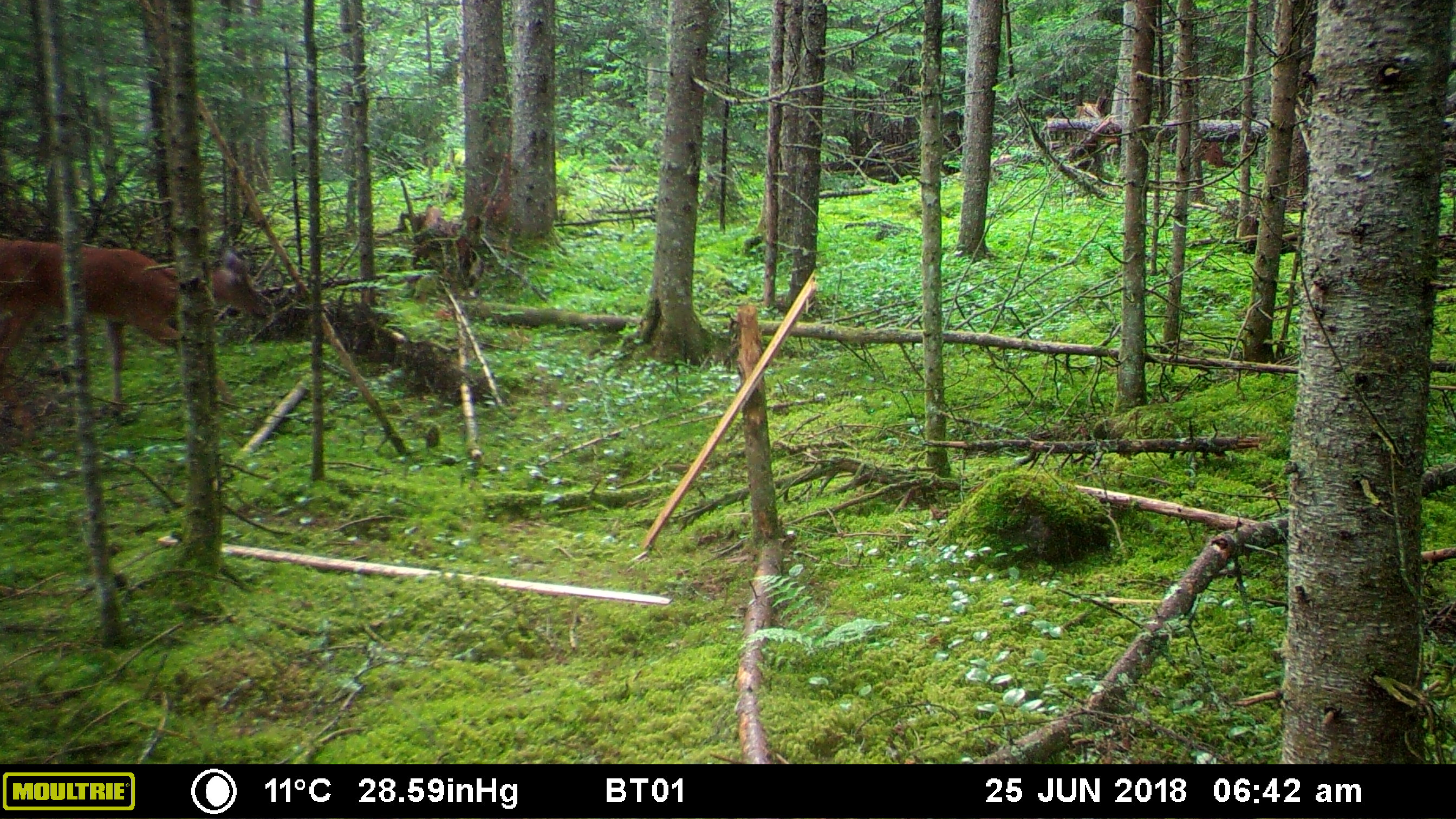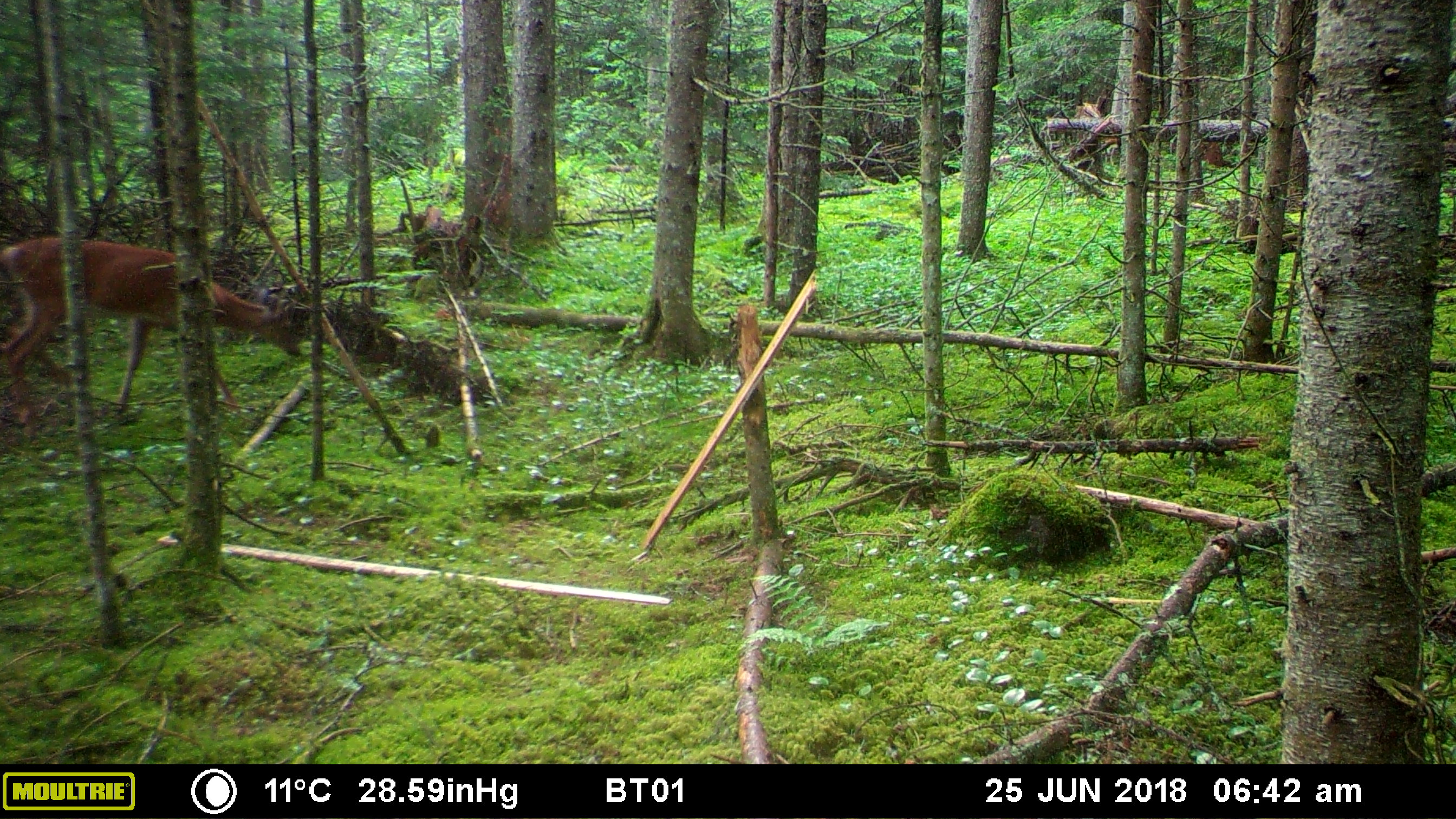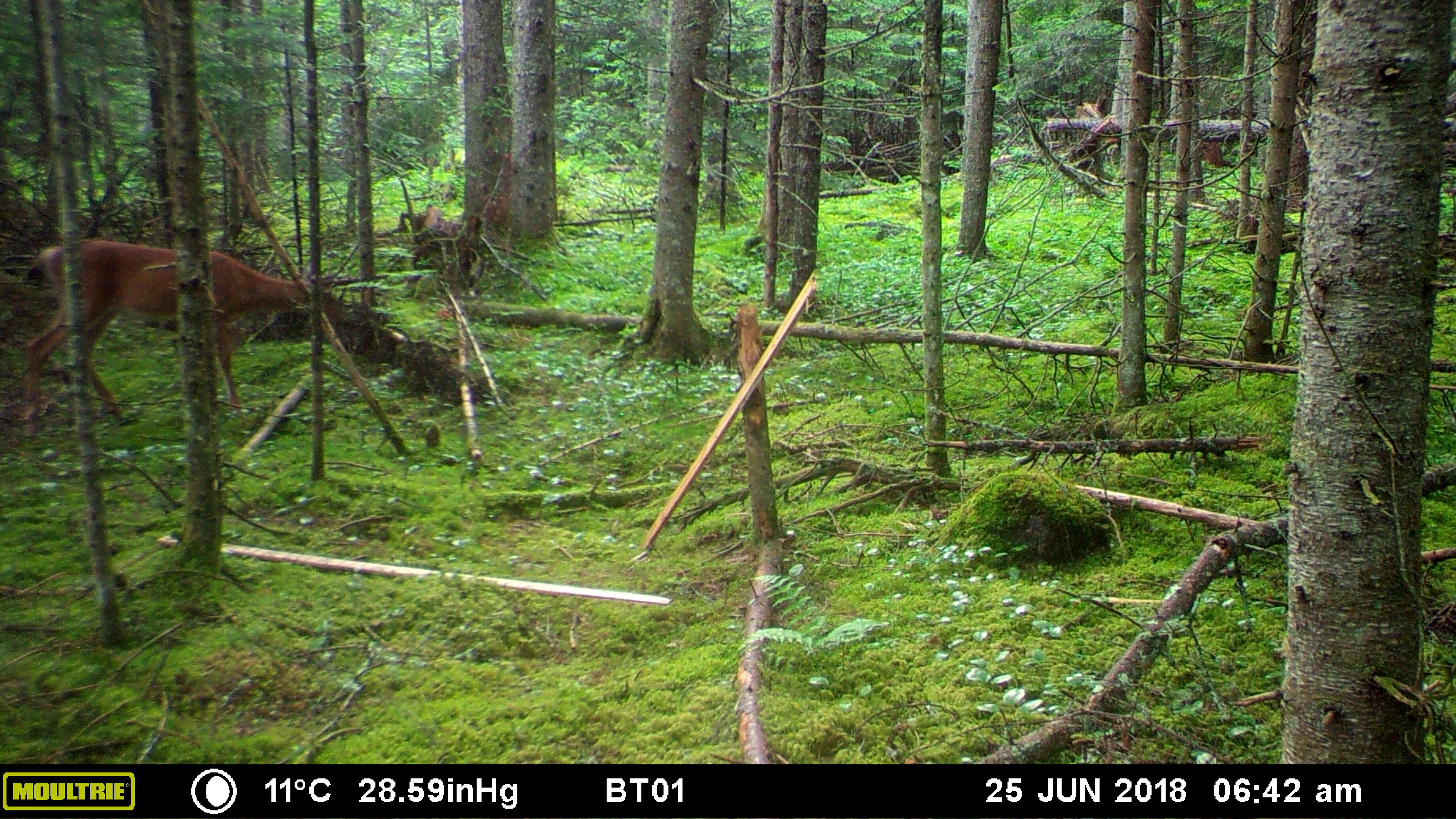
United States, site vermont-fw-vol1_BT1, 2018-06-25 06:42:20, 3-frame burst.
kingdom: Animalia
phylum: Chordata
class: Mammalia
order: Artiodactyla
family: Cervidae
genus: Odocoileus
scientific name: Odocoileus virginianus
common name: white-tailed deer